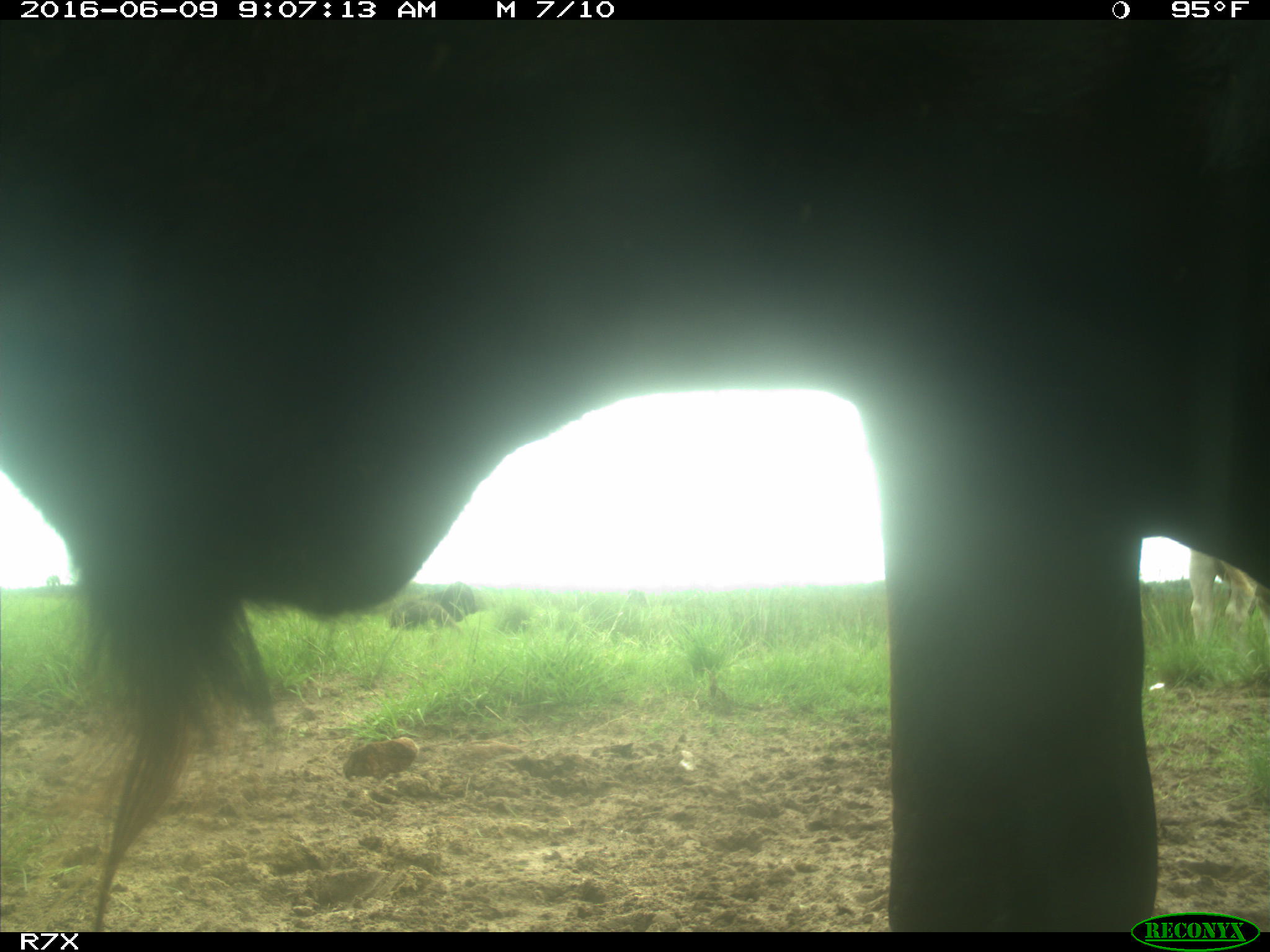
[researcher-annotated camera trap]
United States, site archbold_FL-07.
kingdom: Animalia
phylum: Chordata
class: Mammalia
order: Artiodactyla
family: Bovidae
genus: Bos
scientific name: Bos taurus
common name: domestic cow